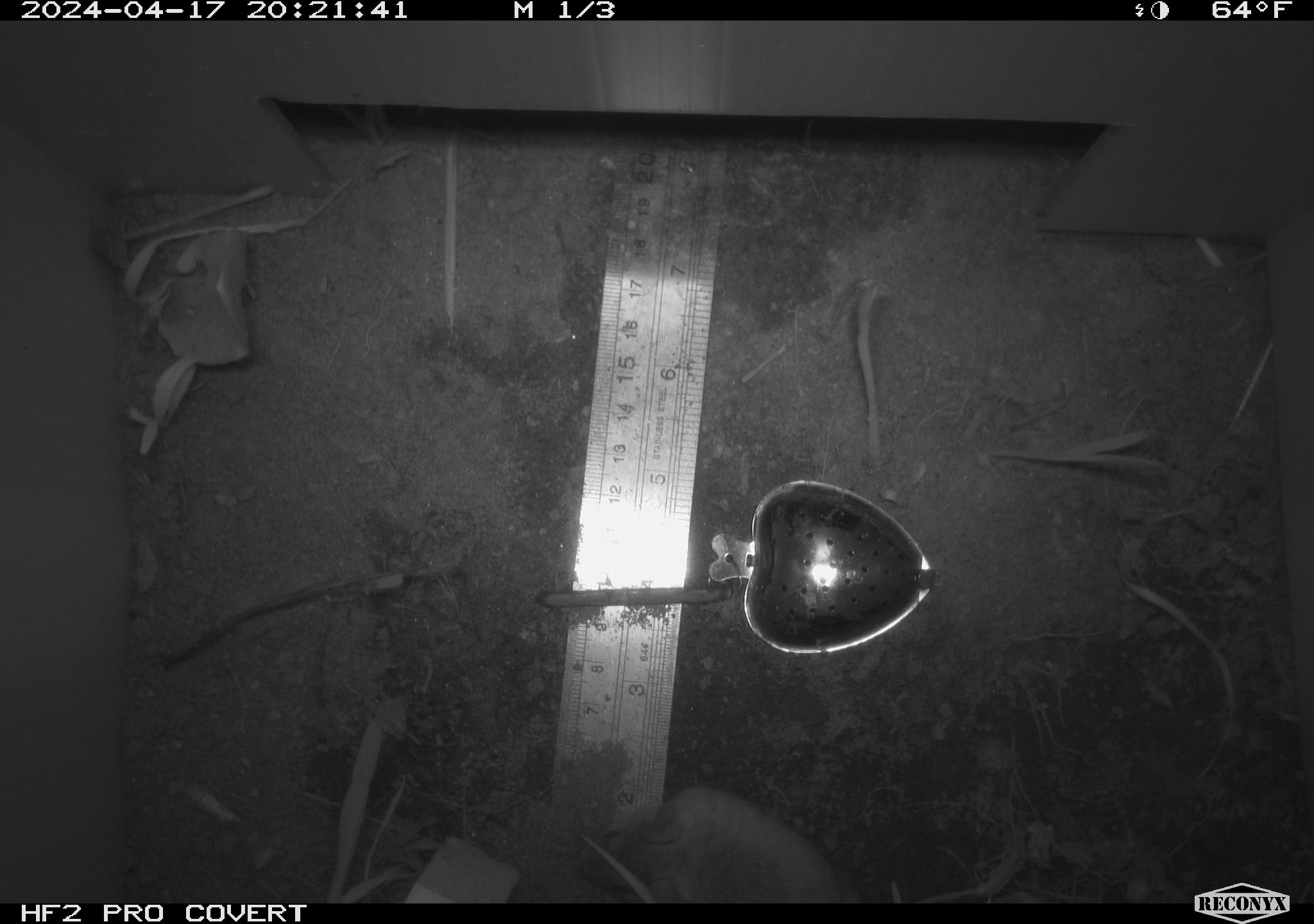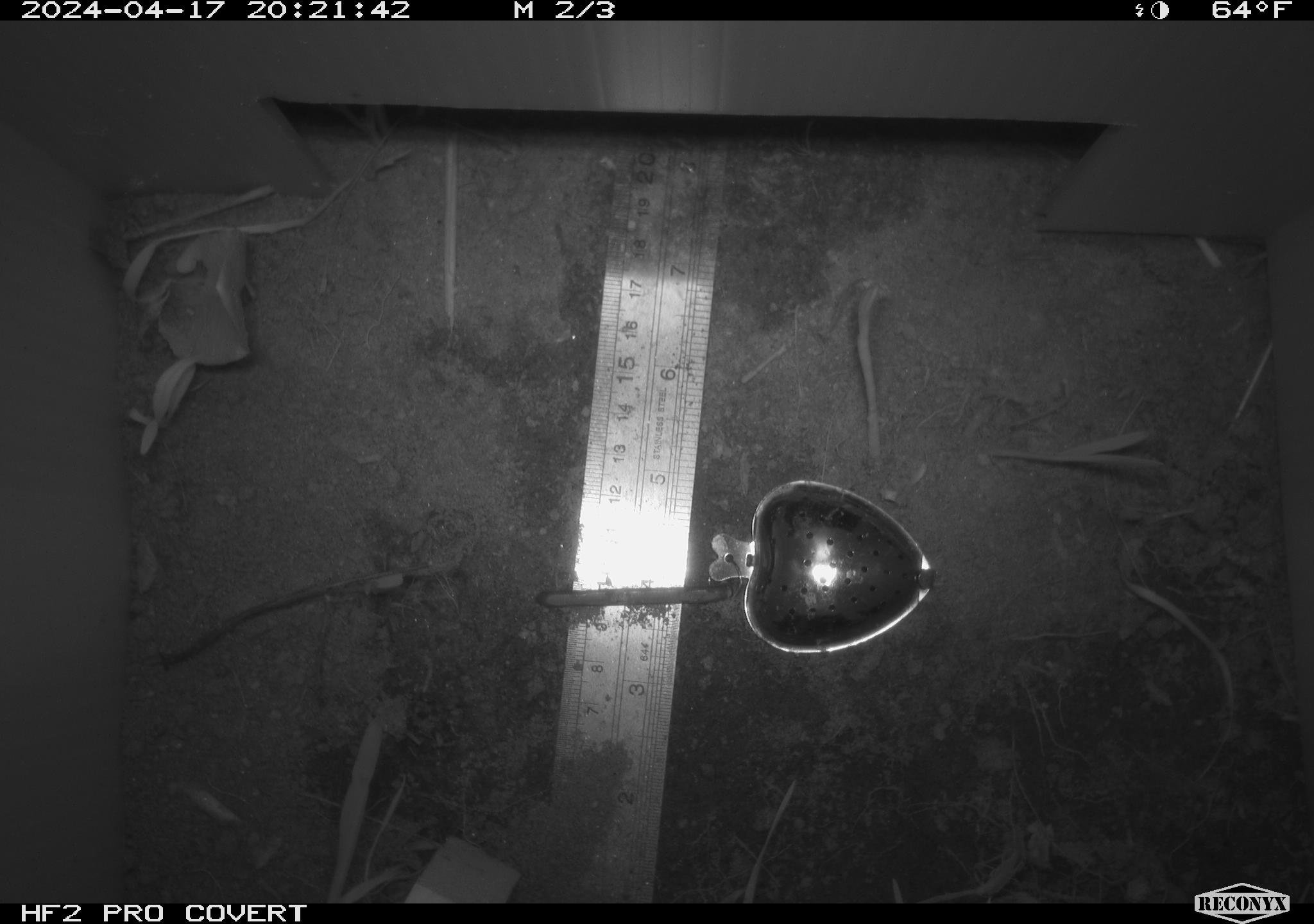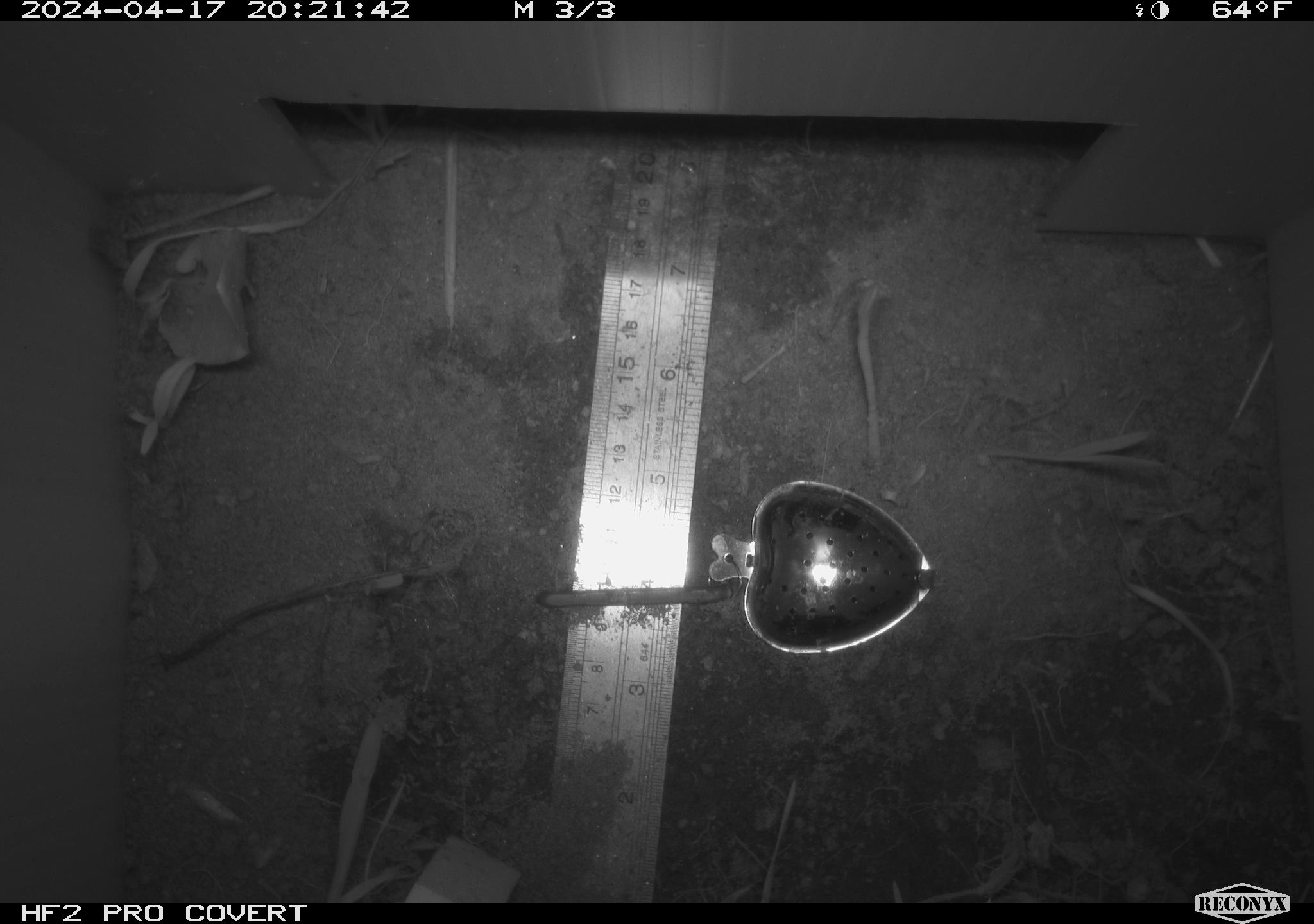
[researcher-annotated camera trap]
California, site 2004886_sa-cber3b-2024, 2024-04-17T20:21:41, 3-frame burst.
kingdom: Animalia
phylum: Chordata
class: Mammalia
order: Rodentia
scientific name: Rodentia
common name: mouse species